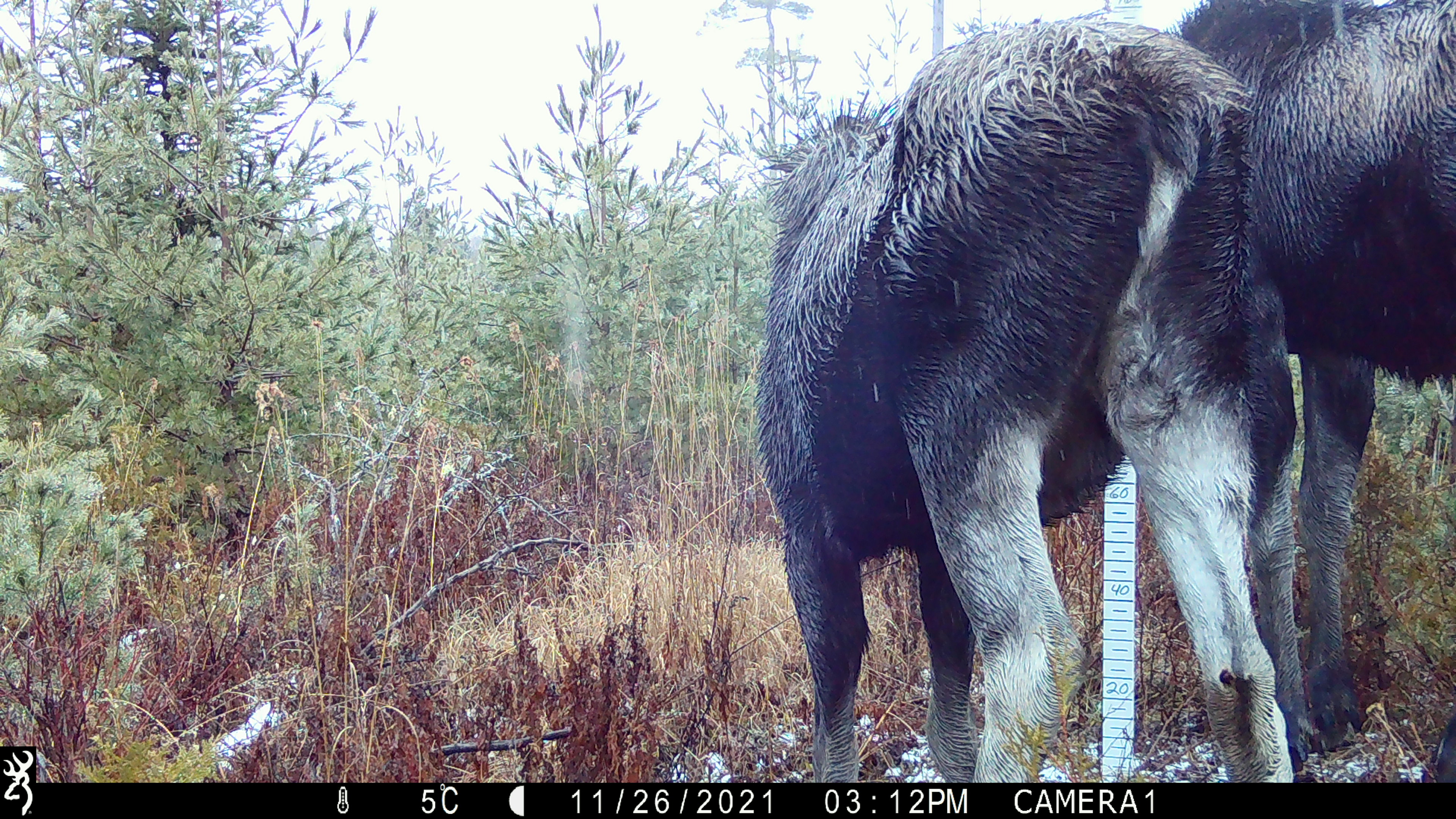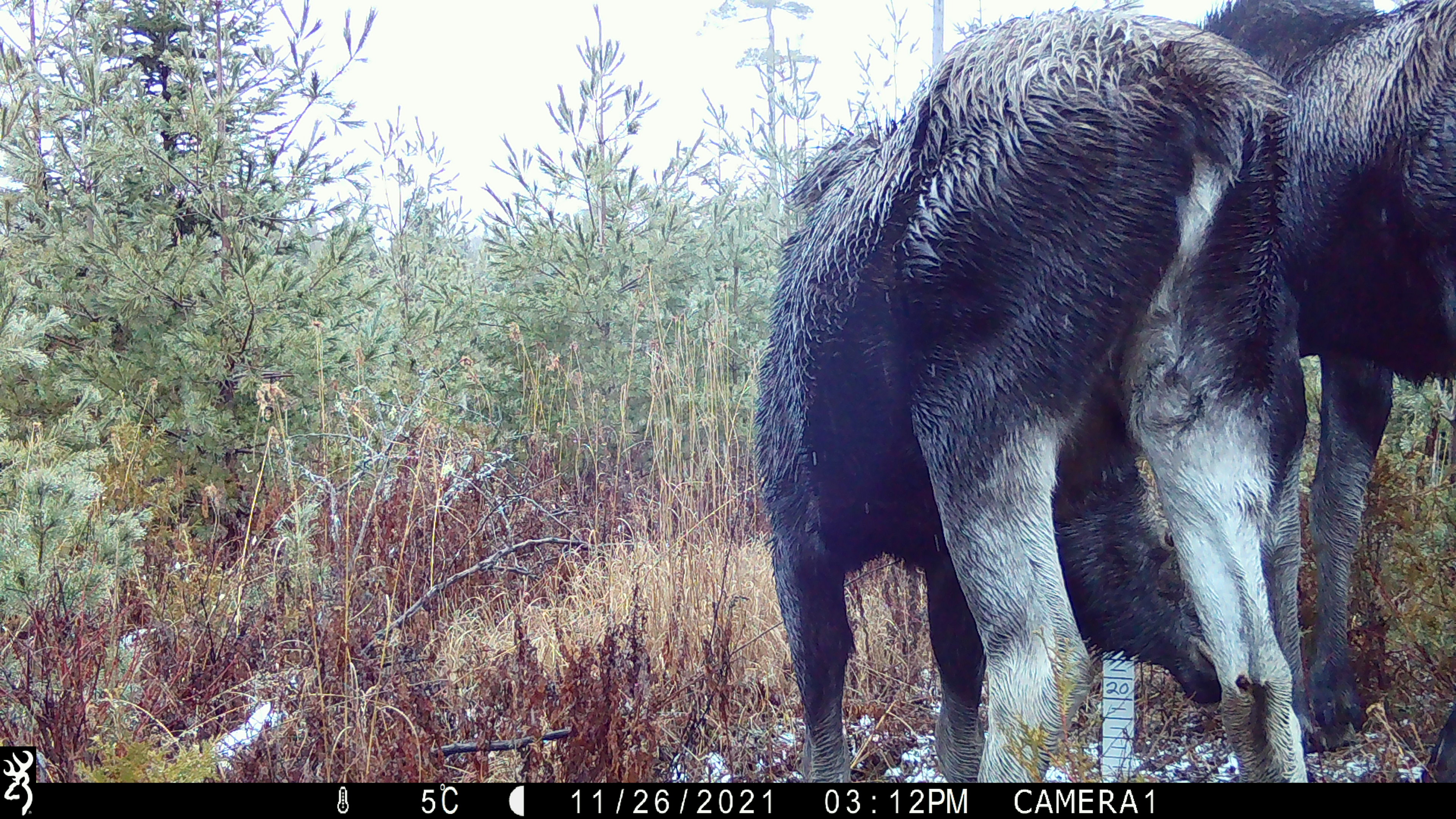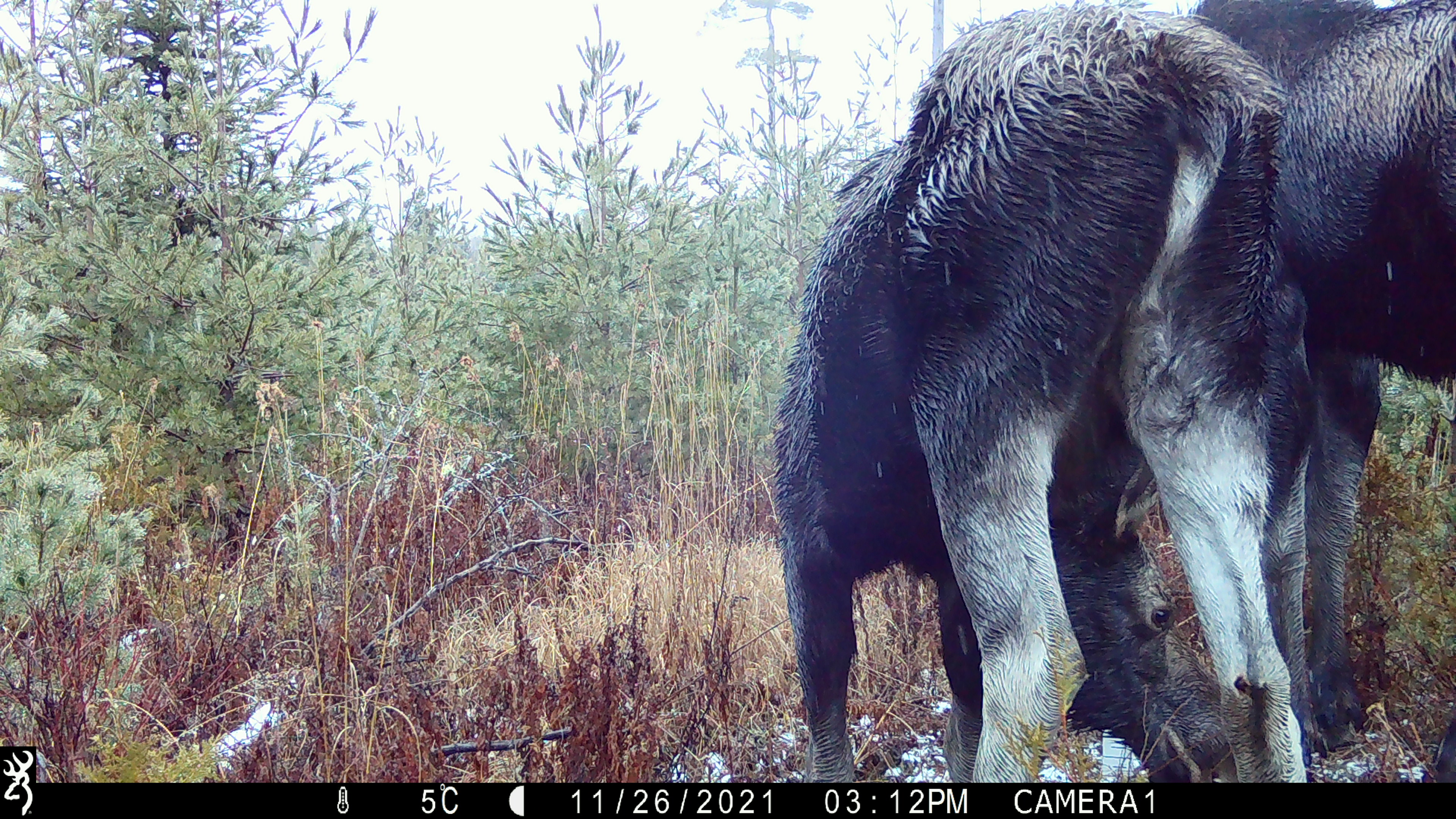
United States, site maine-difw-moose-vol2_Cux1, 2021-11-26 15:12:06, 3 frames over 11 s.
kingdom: Animalia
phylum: Chordata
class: Mammalia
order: Artiodactyla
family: Cervidae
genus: Alces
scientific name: Alces alces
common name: moose